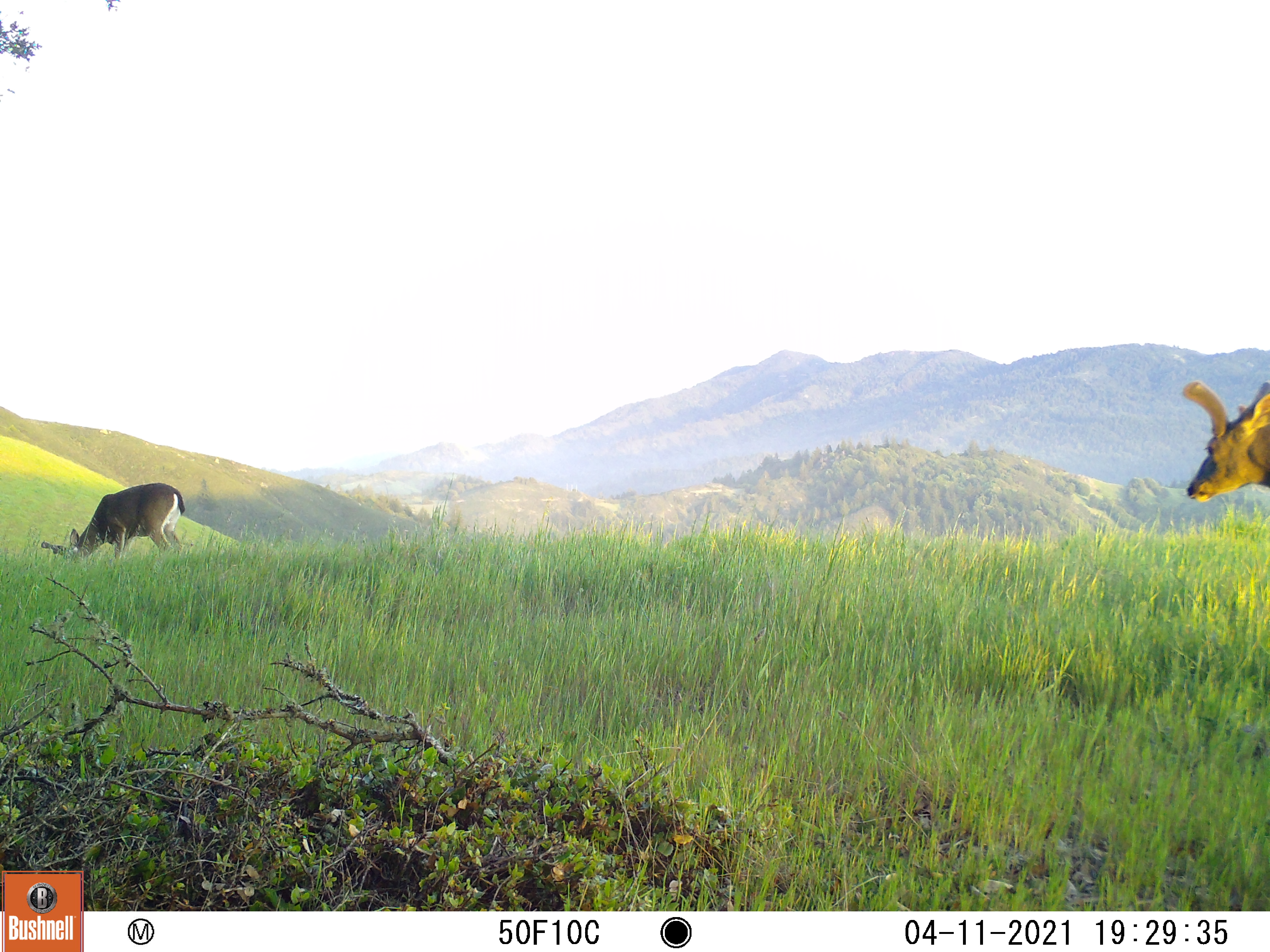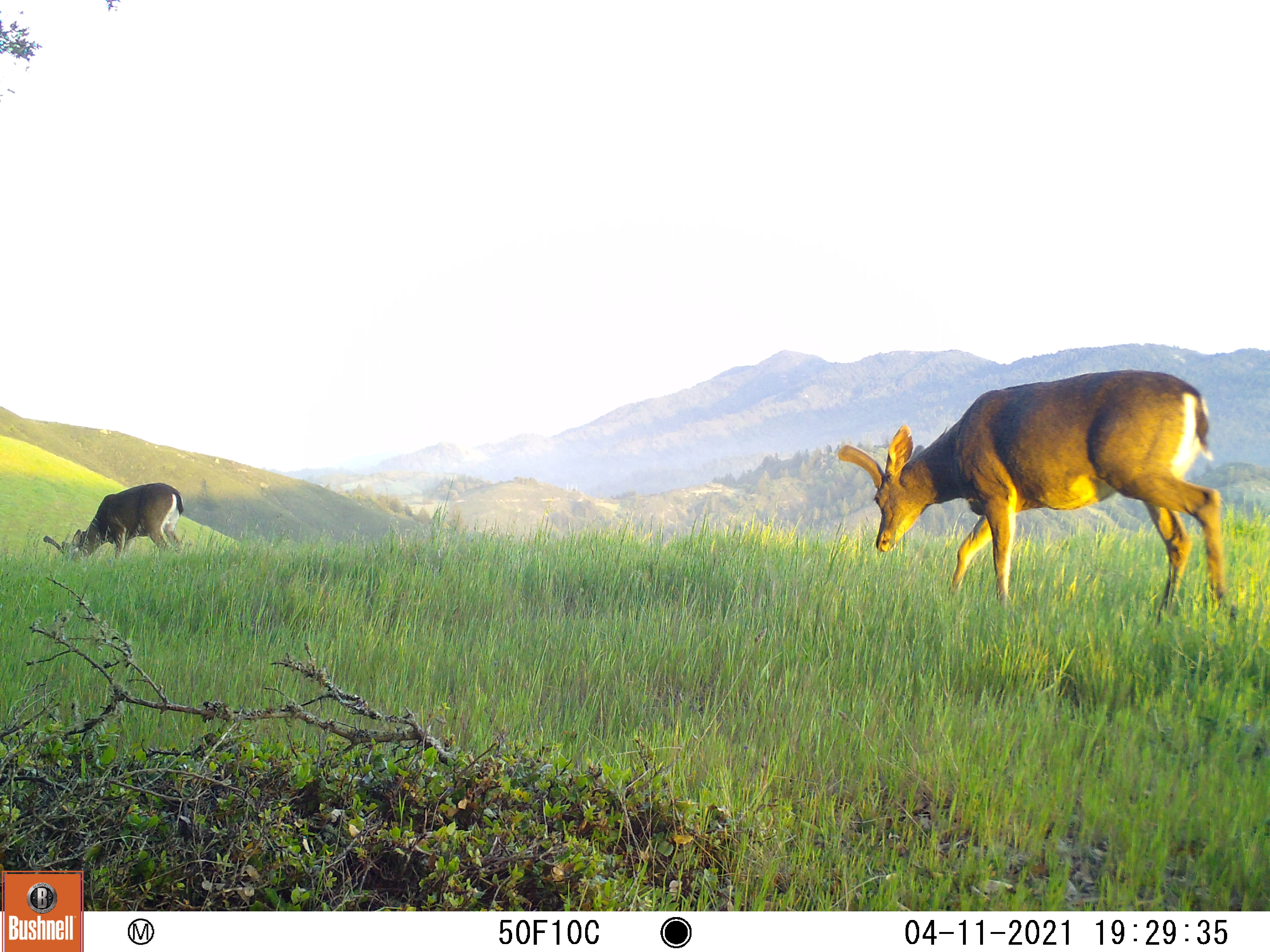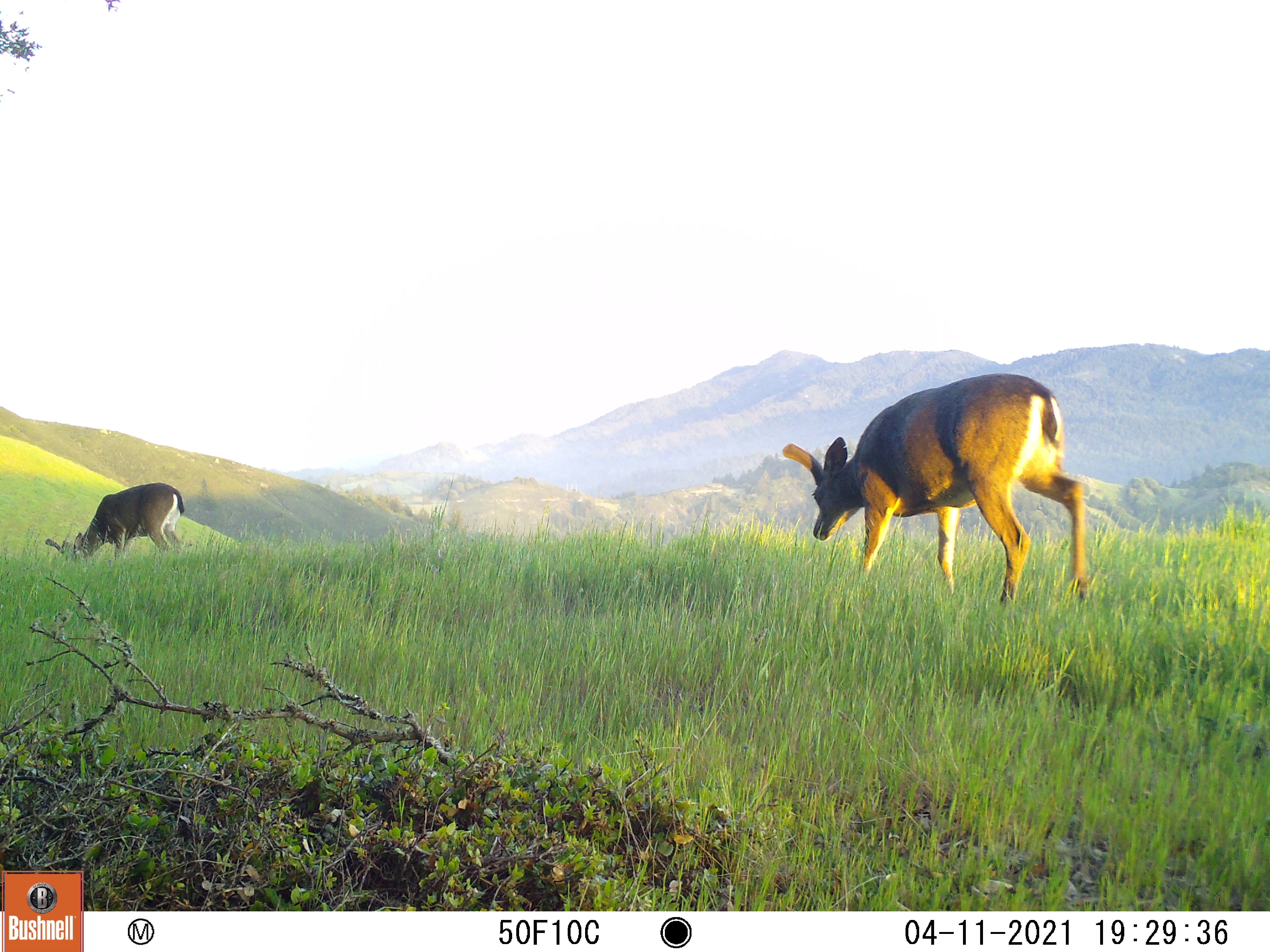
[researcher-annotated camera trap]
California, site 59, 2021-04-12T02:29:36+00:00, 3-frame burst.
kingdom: Animalia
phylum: Chordata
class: Mammalia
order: Artiodactyla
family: Cervidae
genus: Odocoileus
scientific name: Odocoileus hemionus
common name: mule deer